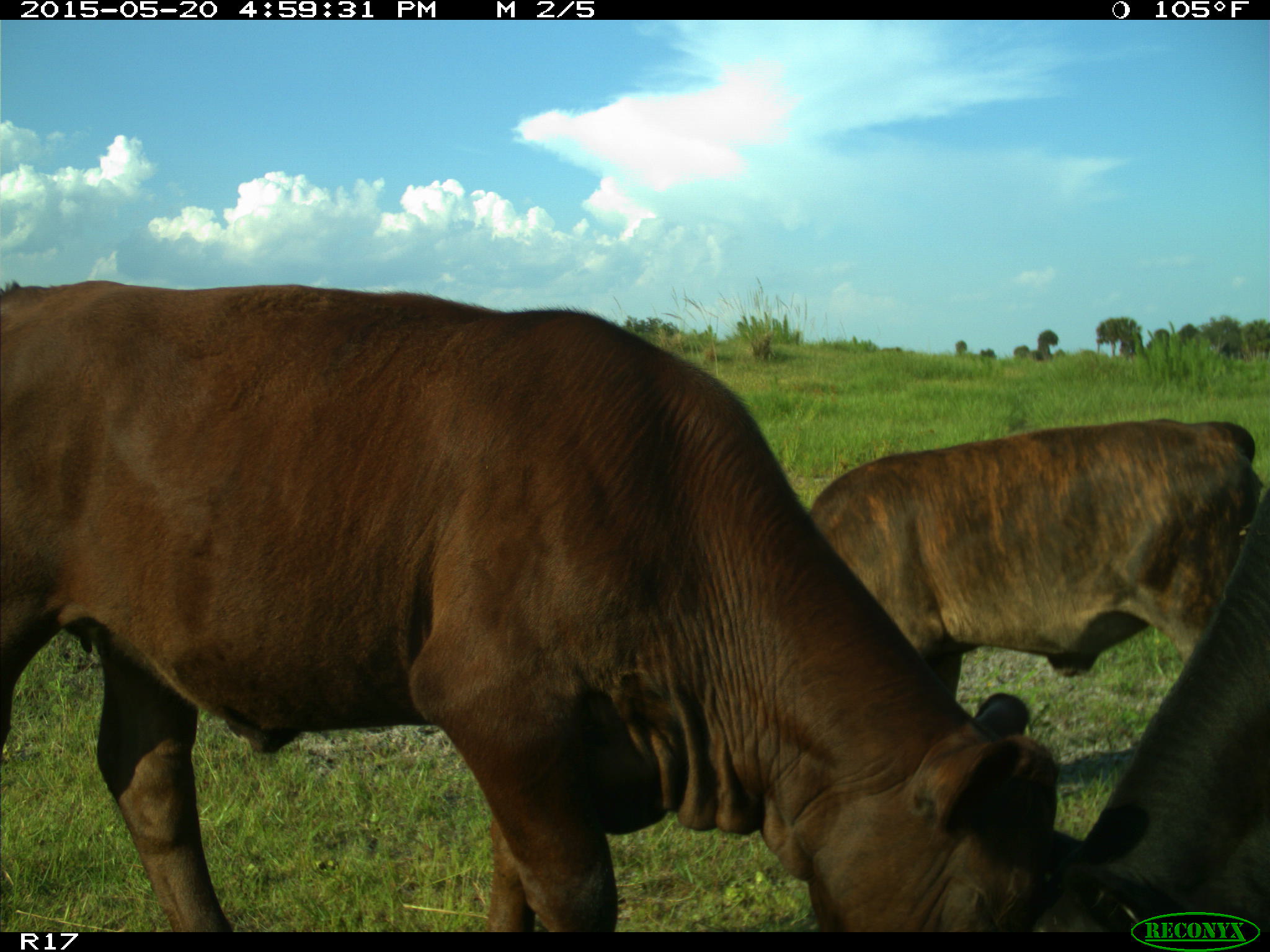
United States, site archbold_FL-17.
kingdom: Animalia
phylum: Chordata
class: Mammalia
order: Artiodactyla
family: Bovidae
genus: Bos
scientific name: Bos taurus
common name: domestic cow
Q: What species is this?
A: Bos taurus (domestic cow).